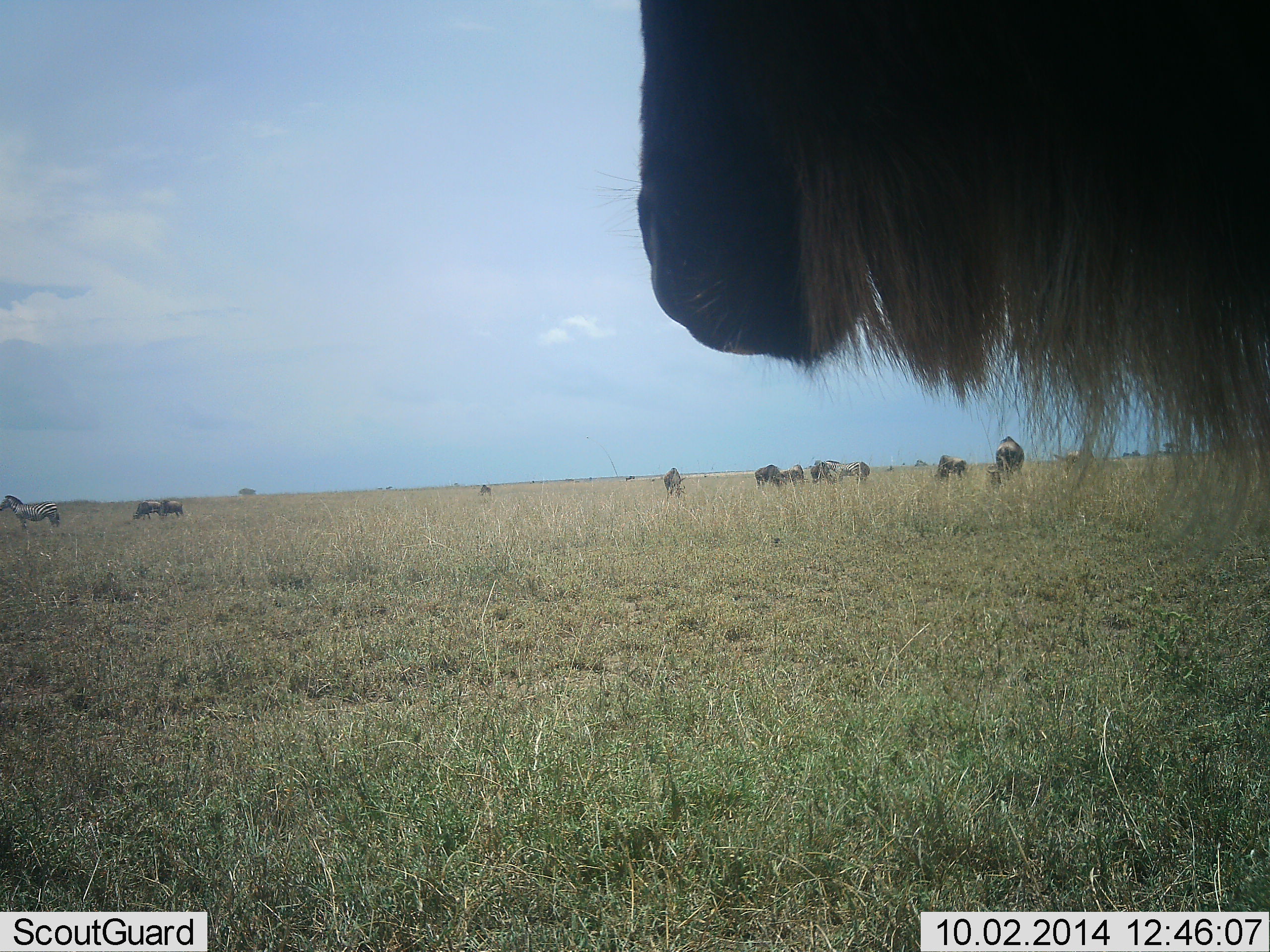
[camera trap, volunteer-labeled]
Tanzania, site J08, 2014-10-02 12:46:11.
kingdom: Animalia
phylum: Chordata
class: Mammalia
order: Artiodactyla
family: Bovidae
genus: Connochaetes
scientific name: Connochaetes taurinus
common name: blue wildebeest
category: wildebeest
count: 9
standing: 94%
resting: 0%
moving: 6%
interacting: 0%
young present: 0%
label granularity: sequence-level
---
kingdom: Animalia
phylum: Chordata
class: Mammalia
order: Perissodactyla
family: Equidae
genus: Equus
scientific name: Equus quagga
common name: plains zebra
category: zebra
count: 1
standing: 90%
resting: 0%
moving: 10%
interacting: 0%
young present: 0%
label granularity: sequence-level